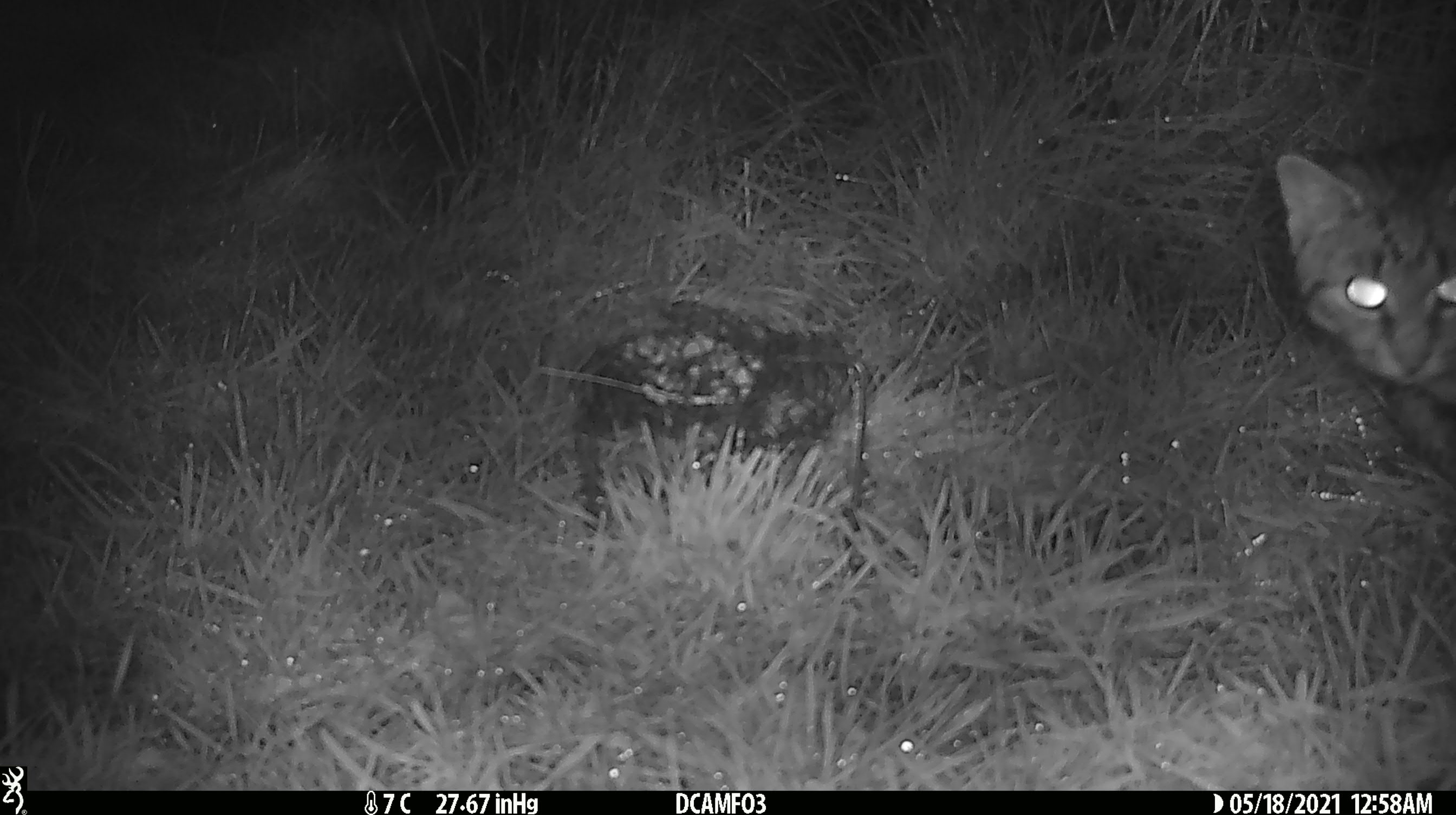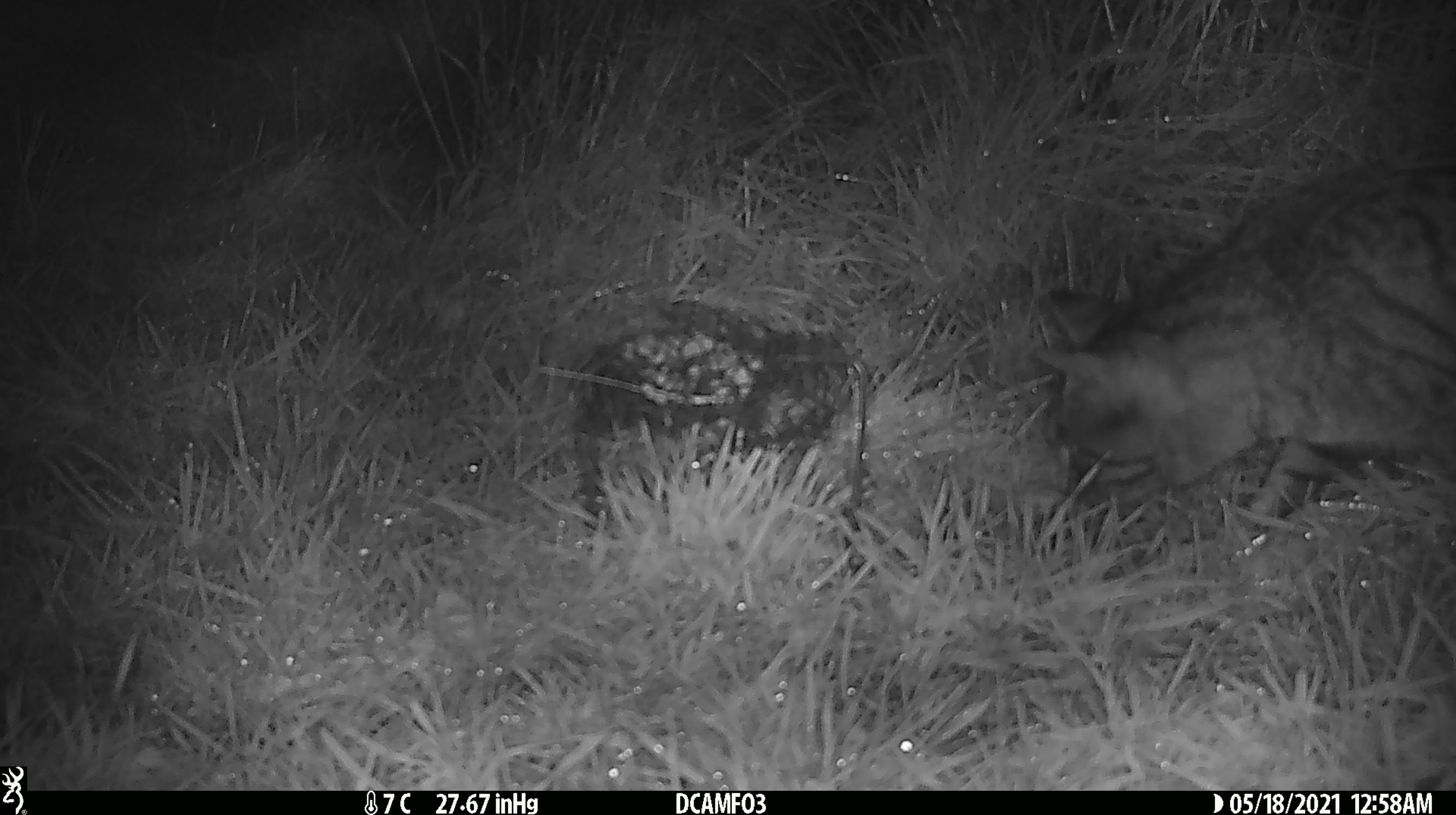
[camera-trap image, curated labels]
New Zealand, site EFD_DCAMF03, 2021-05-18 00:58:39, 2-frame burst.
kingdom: Animalia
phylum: Chordata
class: Mammalia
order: Carnivora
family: Felidae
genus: Felis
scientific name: Felis catus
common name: domestic cat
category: cat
Cat (domestic cat) (Felis catus).